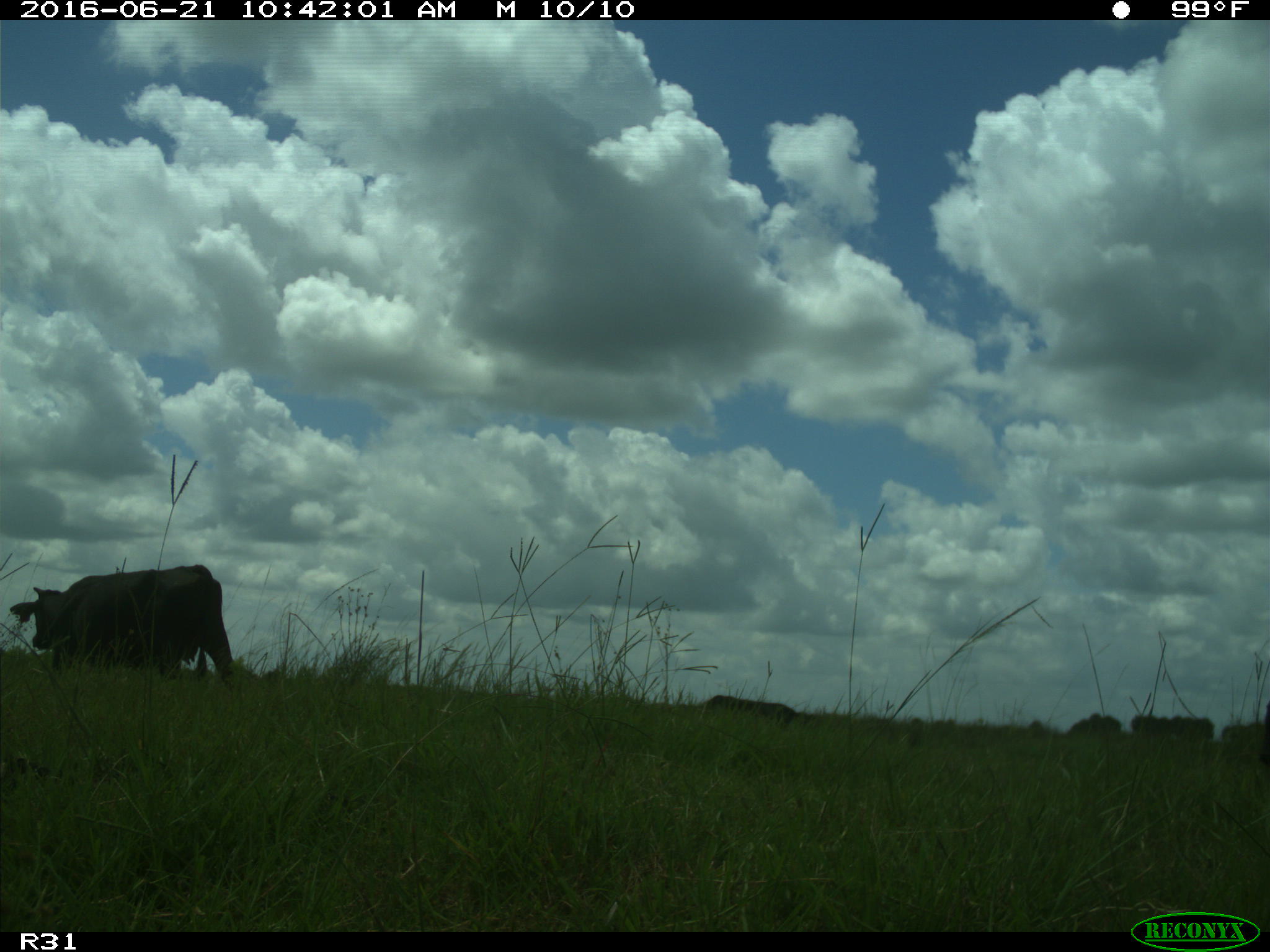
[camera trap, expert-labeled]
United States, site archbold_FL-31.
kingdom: Animalia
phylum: Chordata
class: Mammalia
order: Artiodactyla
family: Bovidae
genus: Bos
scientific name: Bos taurus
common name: domestic cow